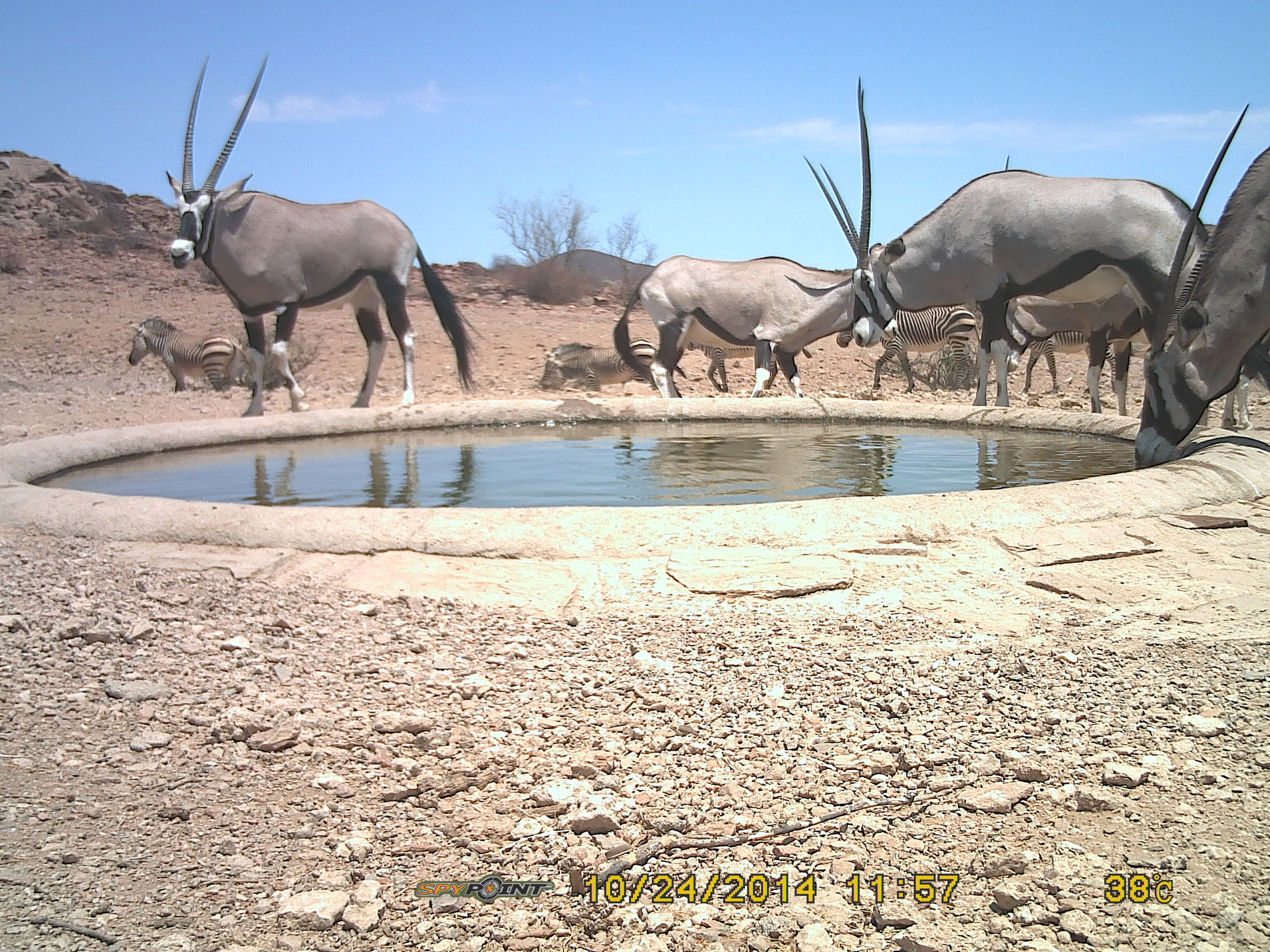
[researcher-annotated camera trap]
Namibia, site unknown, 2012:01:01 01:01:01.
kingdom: Animalia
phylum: Chordata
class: Mammalia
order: Artiodactyla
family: Bovidae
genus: Oryx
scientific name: Oryx gazella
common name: gemsbok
Oryx gazella (gemsbok).